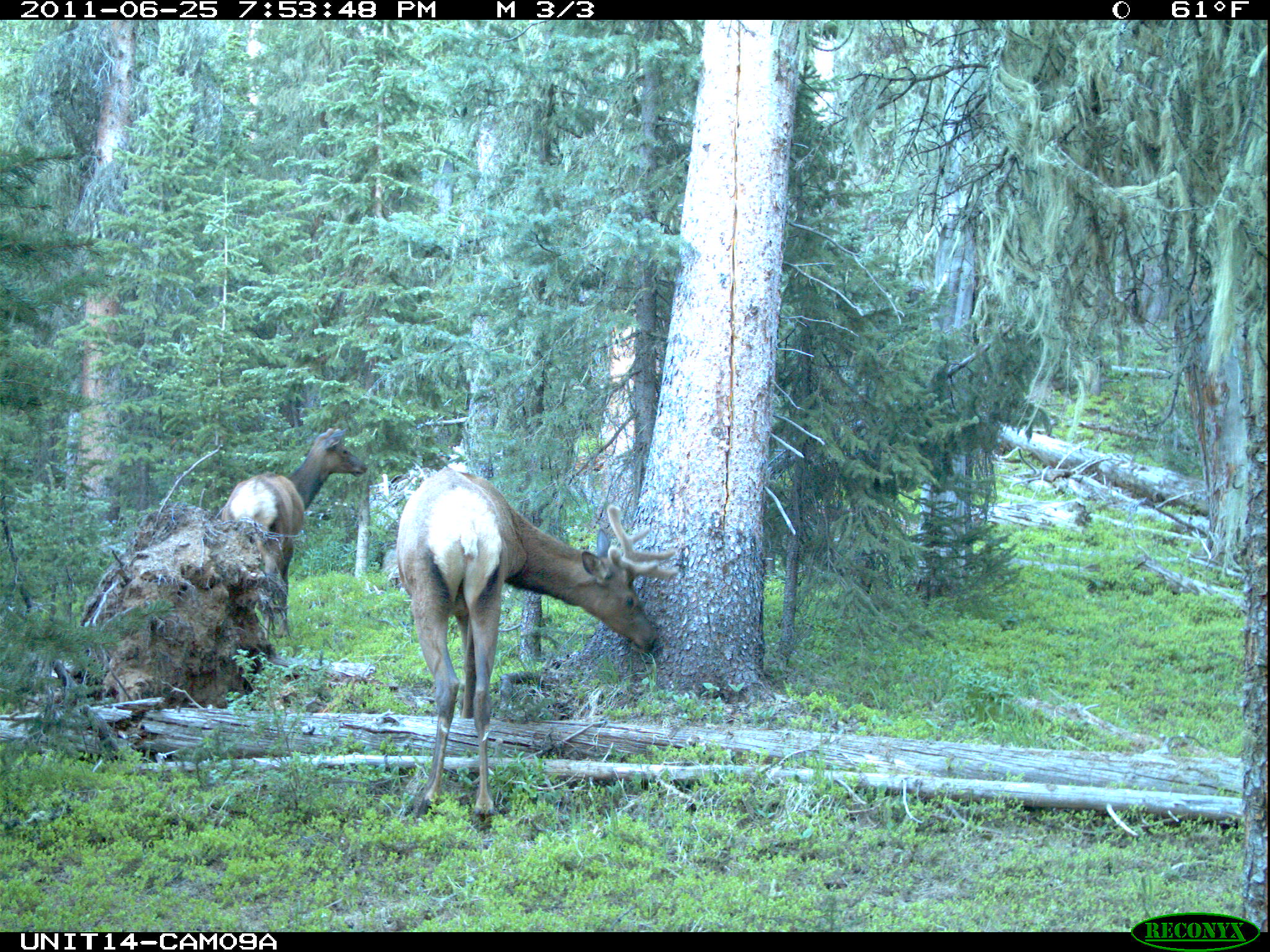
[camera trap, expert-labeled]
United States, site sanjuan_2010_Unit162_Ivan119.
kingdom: Animalia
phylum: Chordata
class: Mammalia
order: Artiodactyla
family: Cervidae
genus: Cervus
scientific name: Cervus elaphus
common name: red deer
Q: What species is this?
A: Cervus elaphus (red deer).